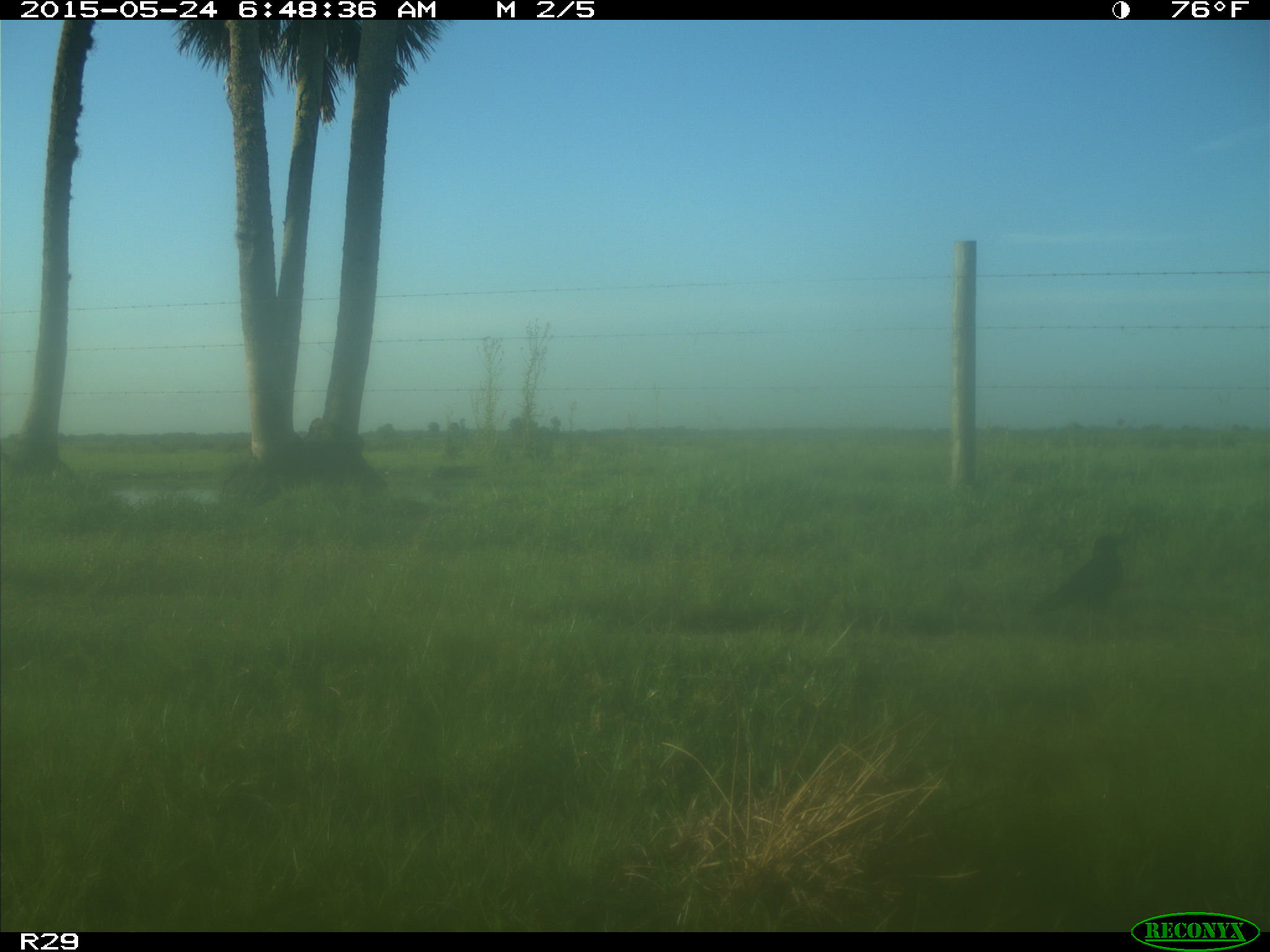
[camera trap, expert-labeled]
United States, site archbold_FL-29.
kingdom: Animalia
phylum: Chordata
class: Aves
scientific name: Aves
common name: birds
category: unidentified bird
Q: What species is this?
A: Unidentified bird (birds) (Aves).